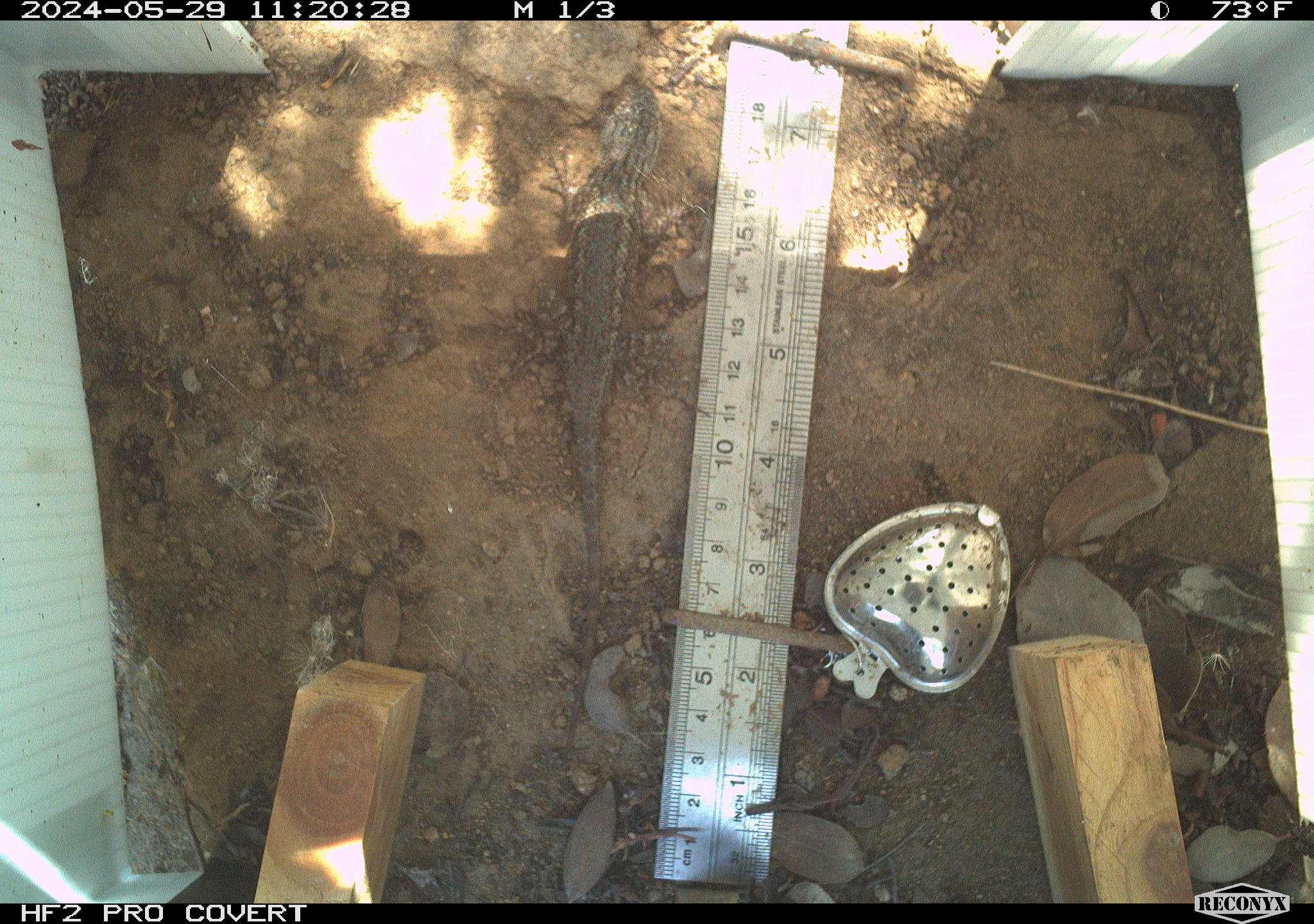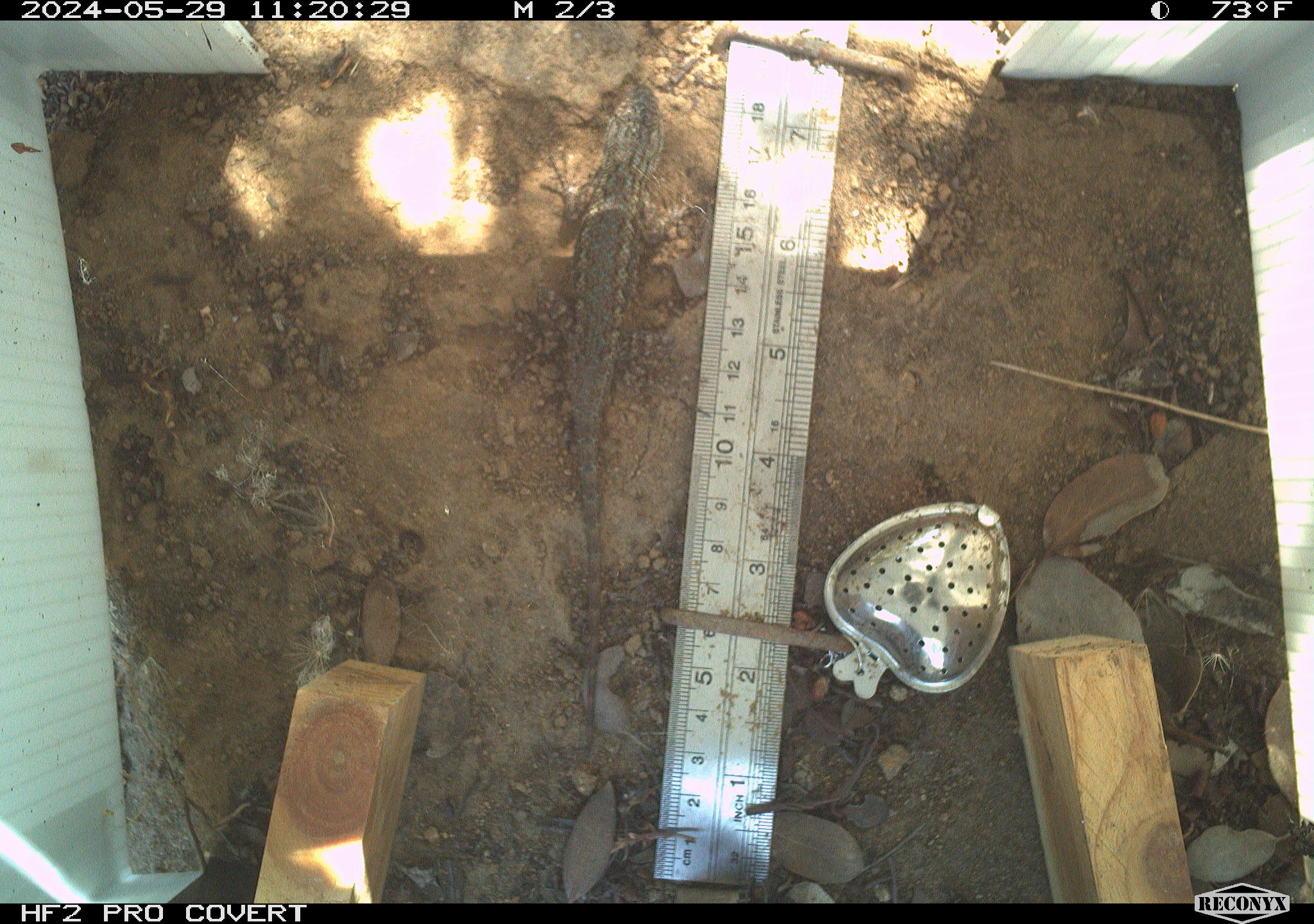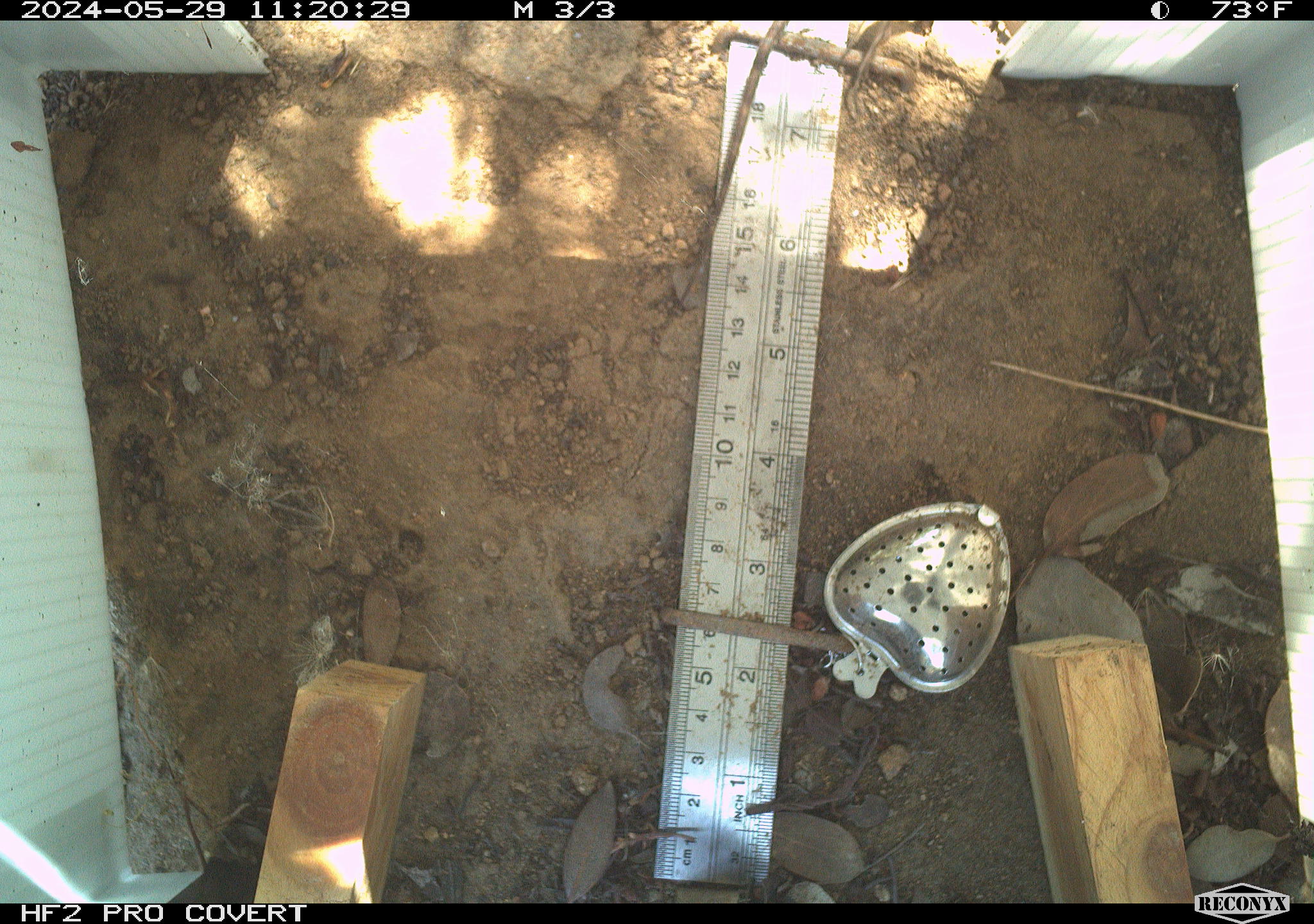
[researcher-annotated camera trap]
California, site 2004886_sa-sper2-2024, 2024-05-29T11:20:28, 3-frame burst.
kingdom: Animalia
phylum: Chordata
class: Reptilia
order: Squamata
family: Phrynosomatidae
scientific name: Phrynosomatidae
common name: phrynosomatid lizards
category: phrynosomatidae family